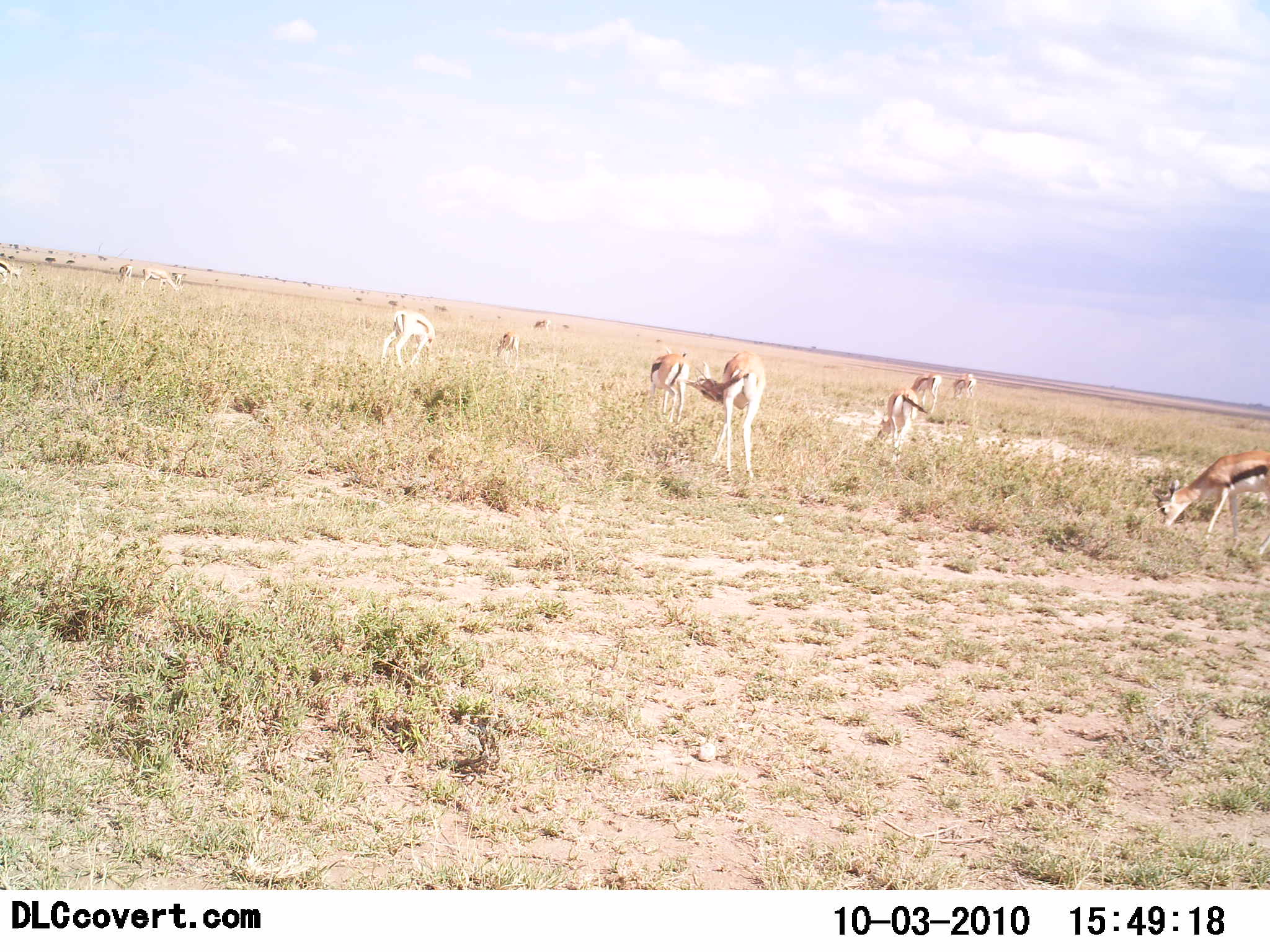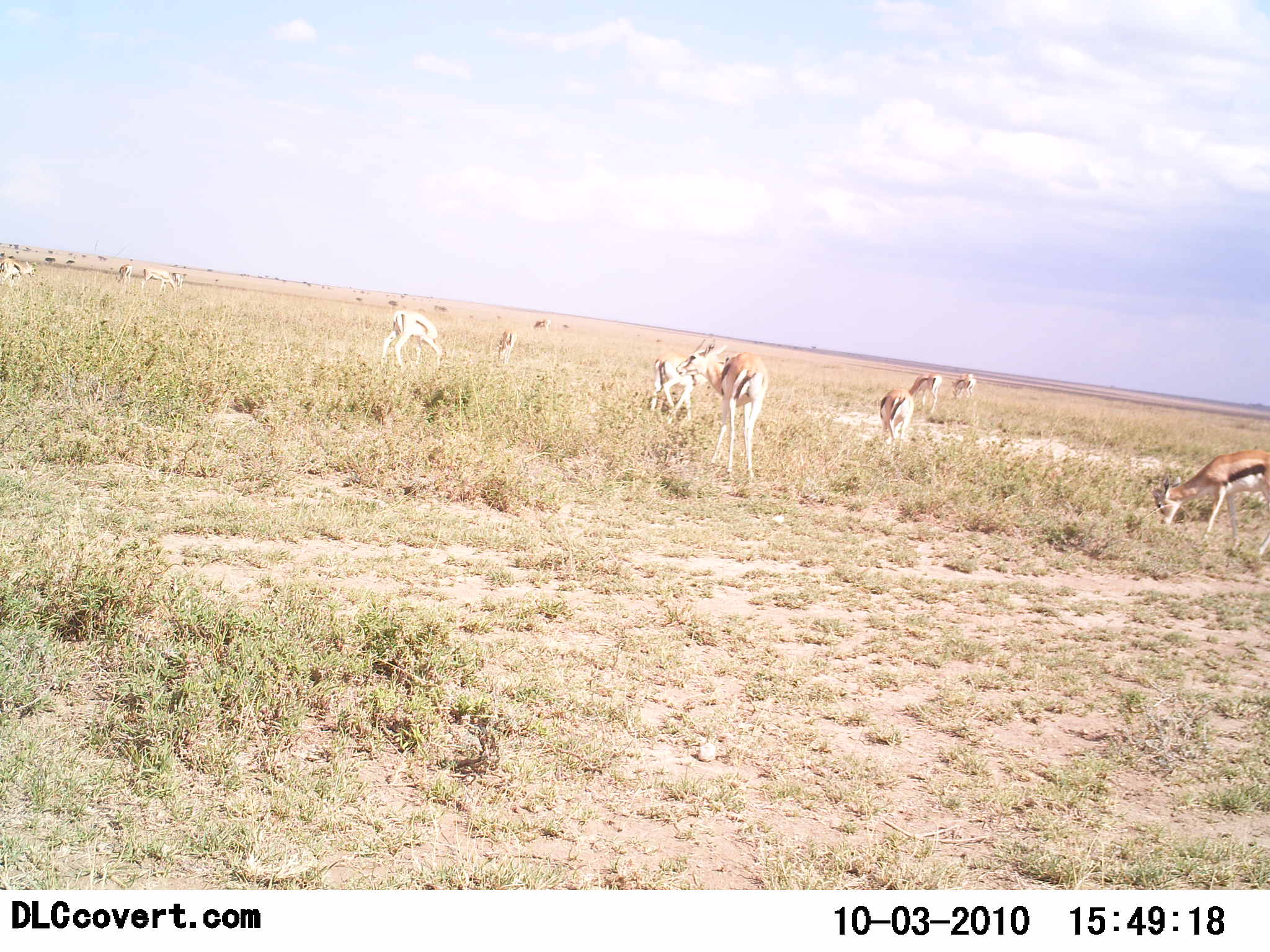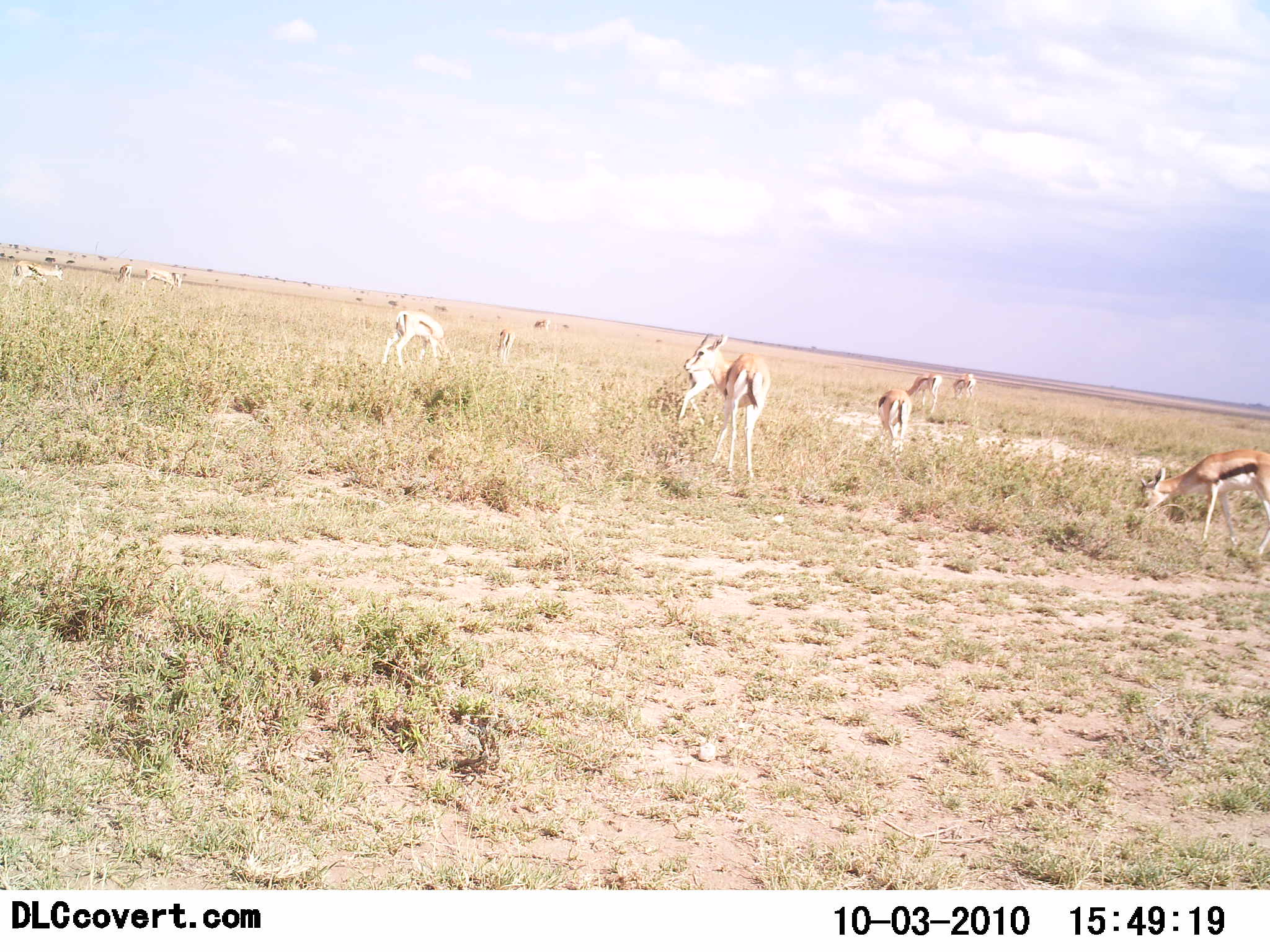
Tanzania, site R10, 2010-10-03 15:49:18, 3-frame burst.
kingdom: Animalia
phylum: Chordata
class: Mammalia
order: Artiodactyla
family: Bovidae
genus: Eudorcas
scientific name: Eudorcas thomsonii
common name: thomson's gazelle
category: gazellethomsons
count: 11-50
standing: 75%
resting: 8%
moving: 17%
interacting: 17%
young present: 0%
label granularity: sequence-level